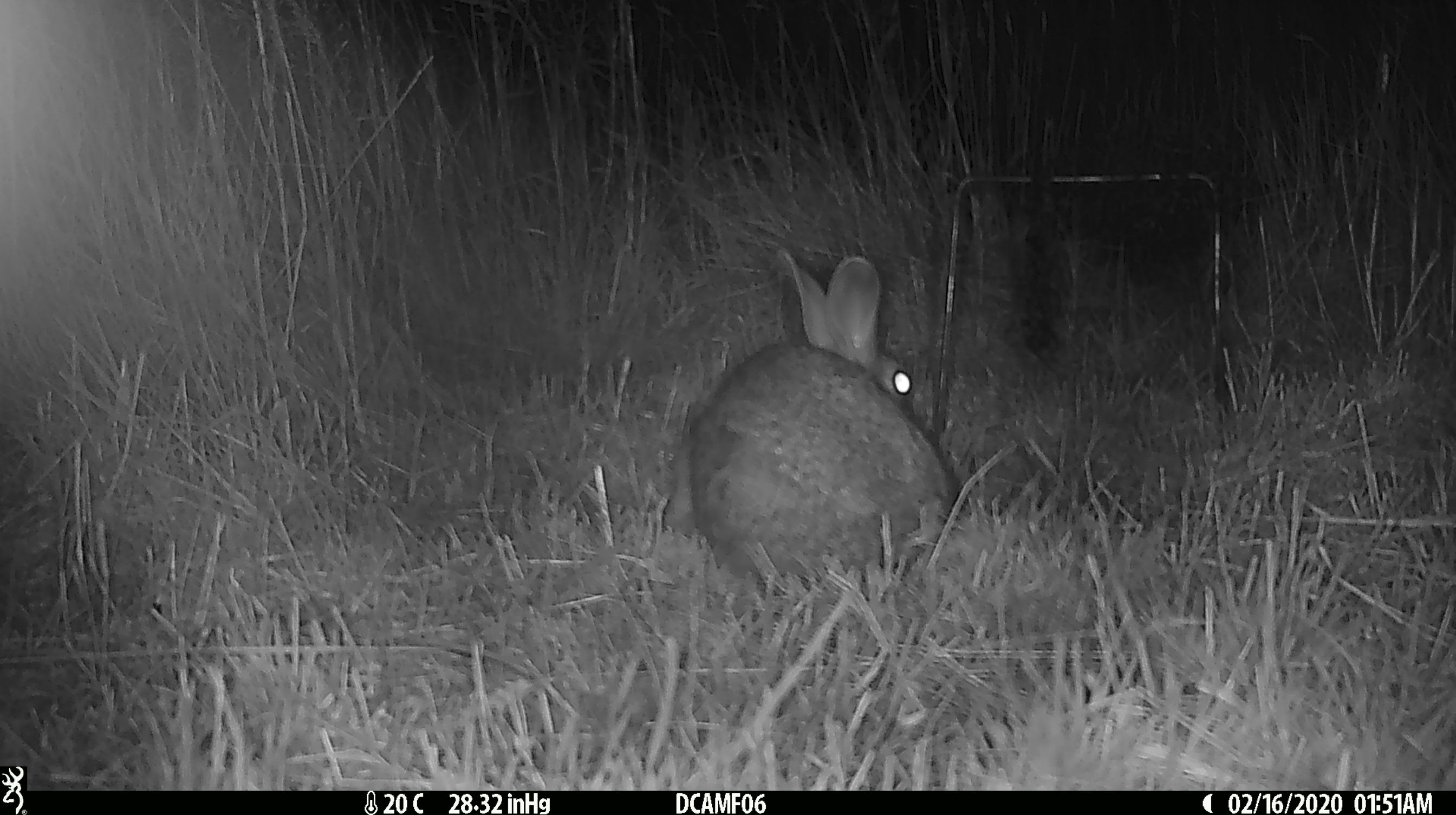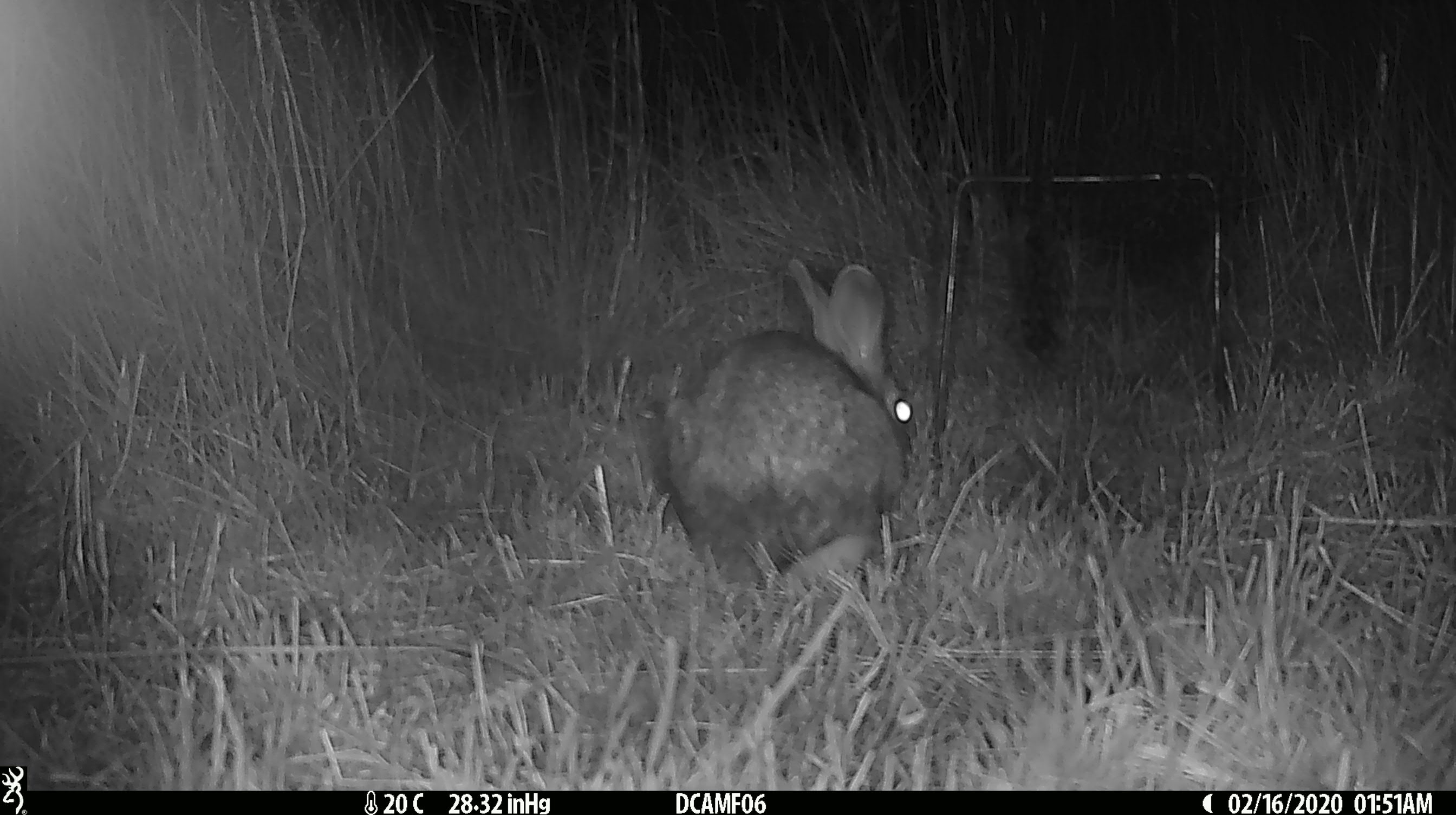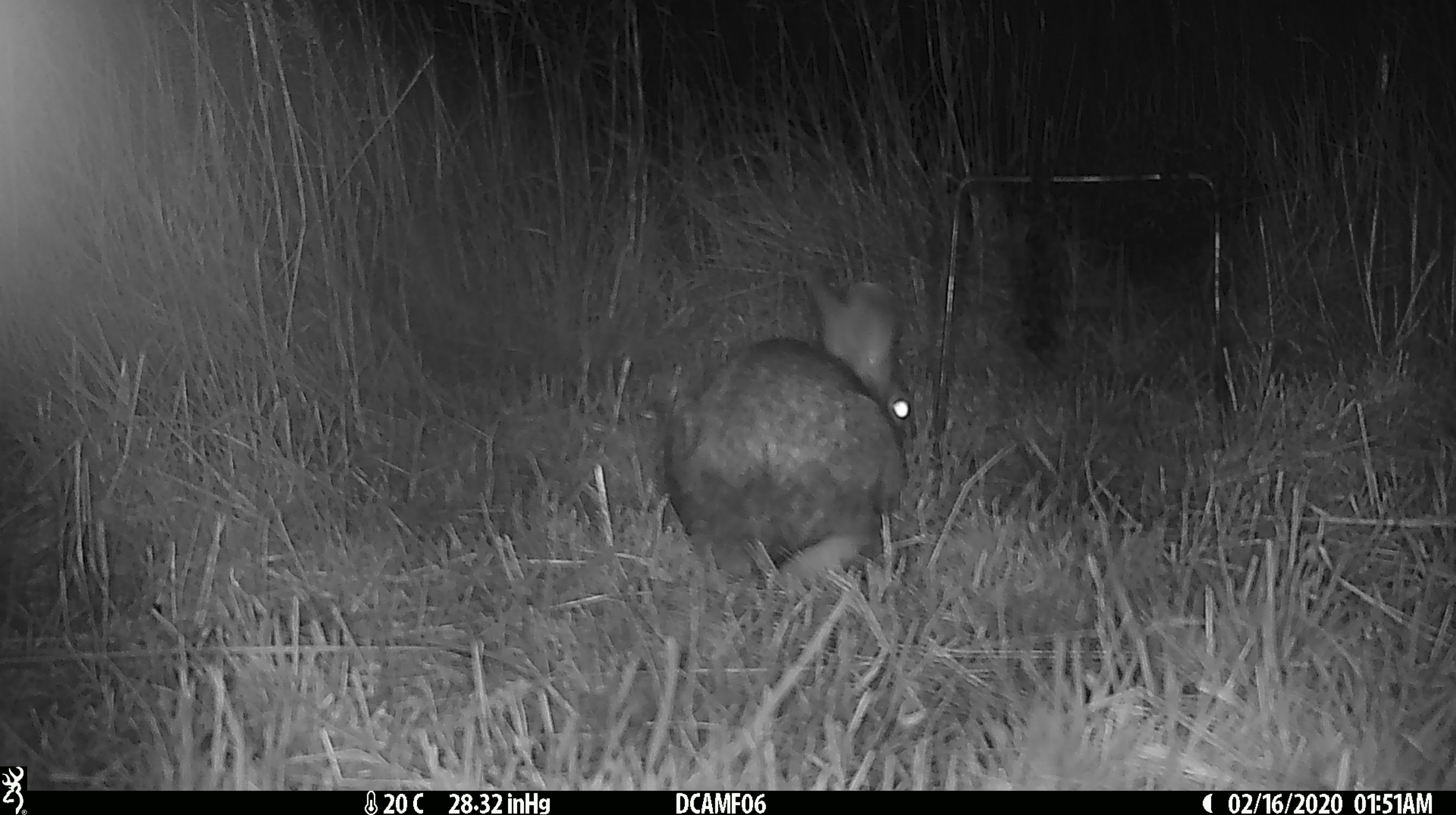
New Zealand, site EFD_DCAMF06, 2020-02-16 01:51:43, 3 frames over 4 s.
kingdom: Animalia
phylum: Chordata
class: Mammalia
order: Lagomorpha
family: Leporidae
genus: Oryctolagus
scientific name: Oryctolagus cuniculus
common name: european rabbit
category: rabbit